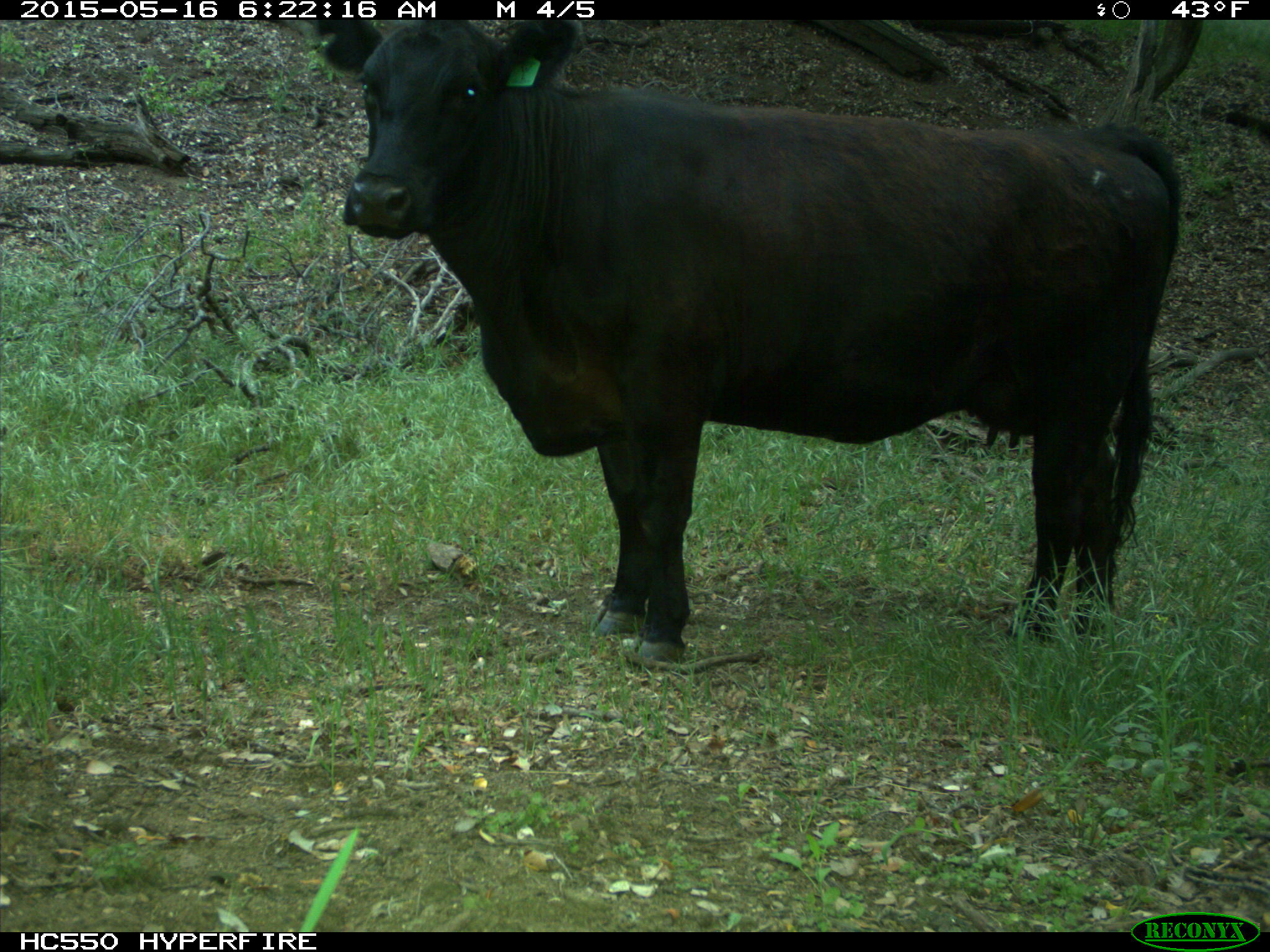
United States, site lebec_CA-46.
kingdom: Animalia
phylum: Chordata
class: Mammalia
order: Artiodactyla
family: Bovidae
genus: Bos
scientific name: Bos taurus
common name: domestic cow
Bos taurus (domestic cow).